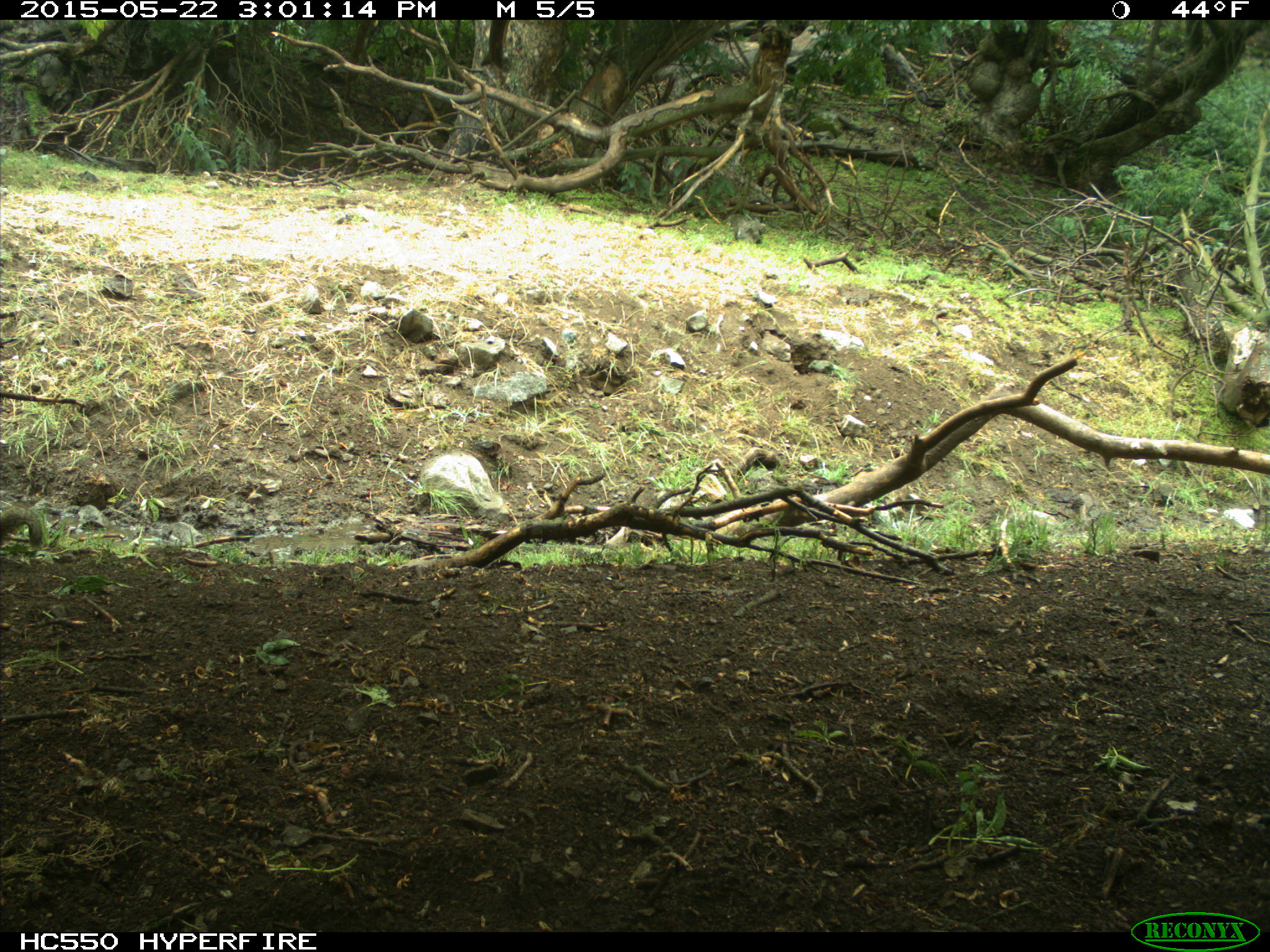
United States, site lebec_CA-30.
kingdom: Animalia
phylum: Chordata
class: Mammalia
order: Rodentia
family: Sciuridae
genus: Otospermophilus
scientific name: Otospermophilus beecheyi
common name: california ground squirrel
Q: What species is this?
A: Otospermophilus beecheyi (california ground squirrel).